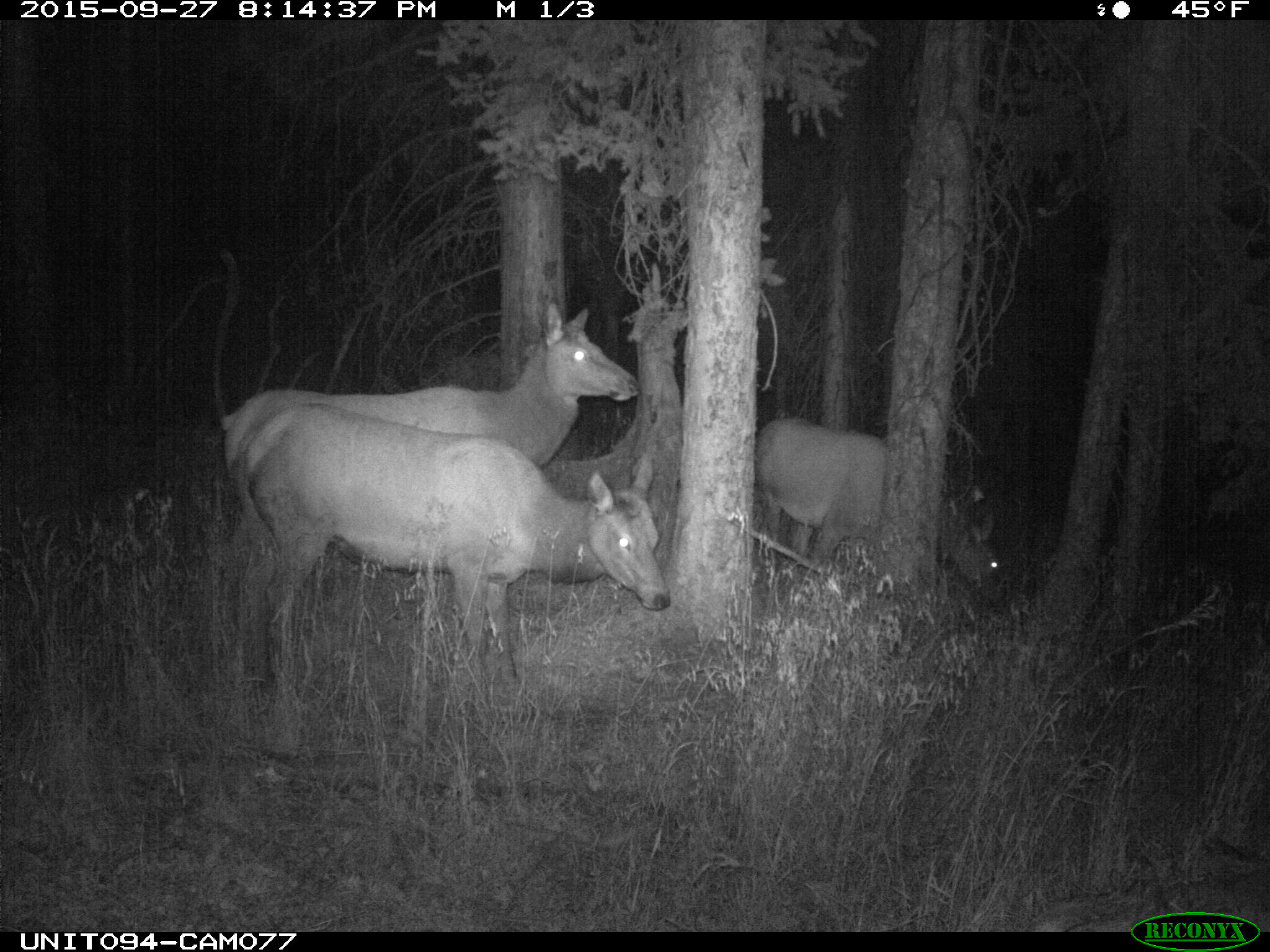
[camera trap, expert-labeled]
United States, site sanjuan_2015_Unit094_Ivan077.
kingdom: Animalia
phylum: Chordata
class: Mammalia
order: Artiodactyla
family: Cervidae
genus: Cervus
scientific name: Cervus elaphus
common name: red deer